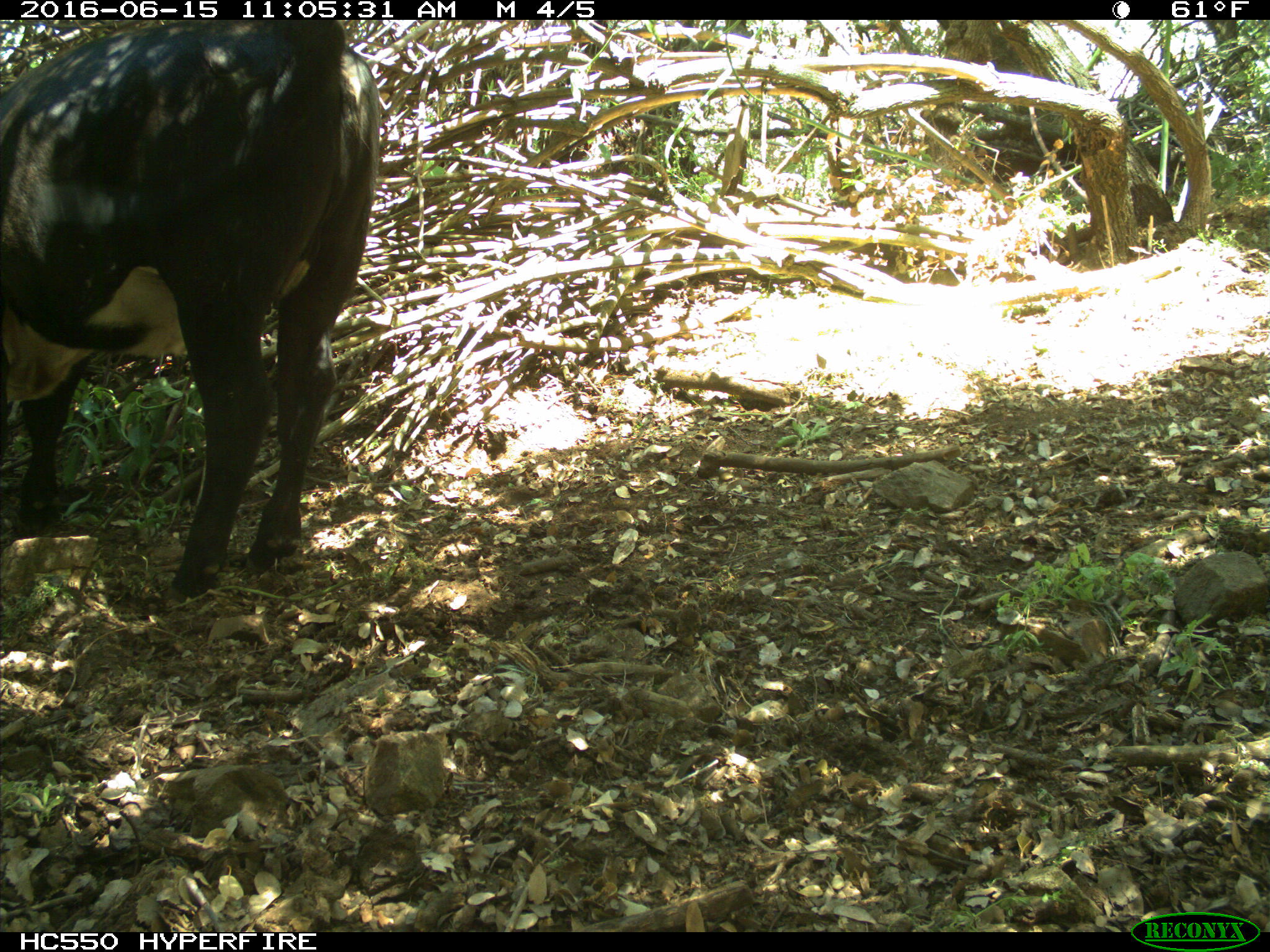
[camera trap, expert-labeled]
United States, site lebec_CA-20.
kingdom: Animalia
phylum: Chordata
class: Mammalia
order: Artiodactyla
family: Bovidae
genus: Bos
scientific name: Bos taurus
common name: domestic cow